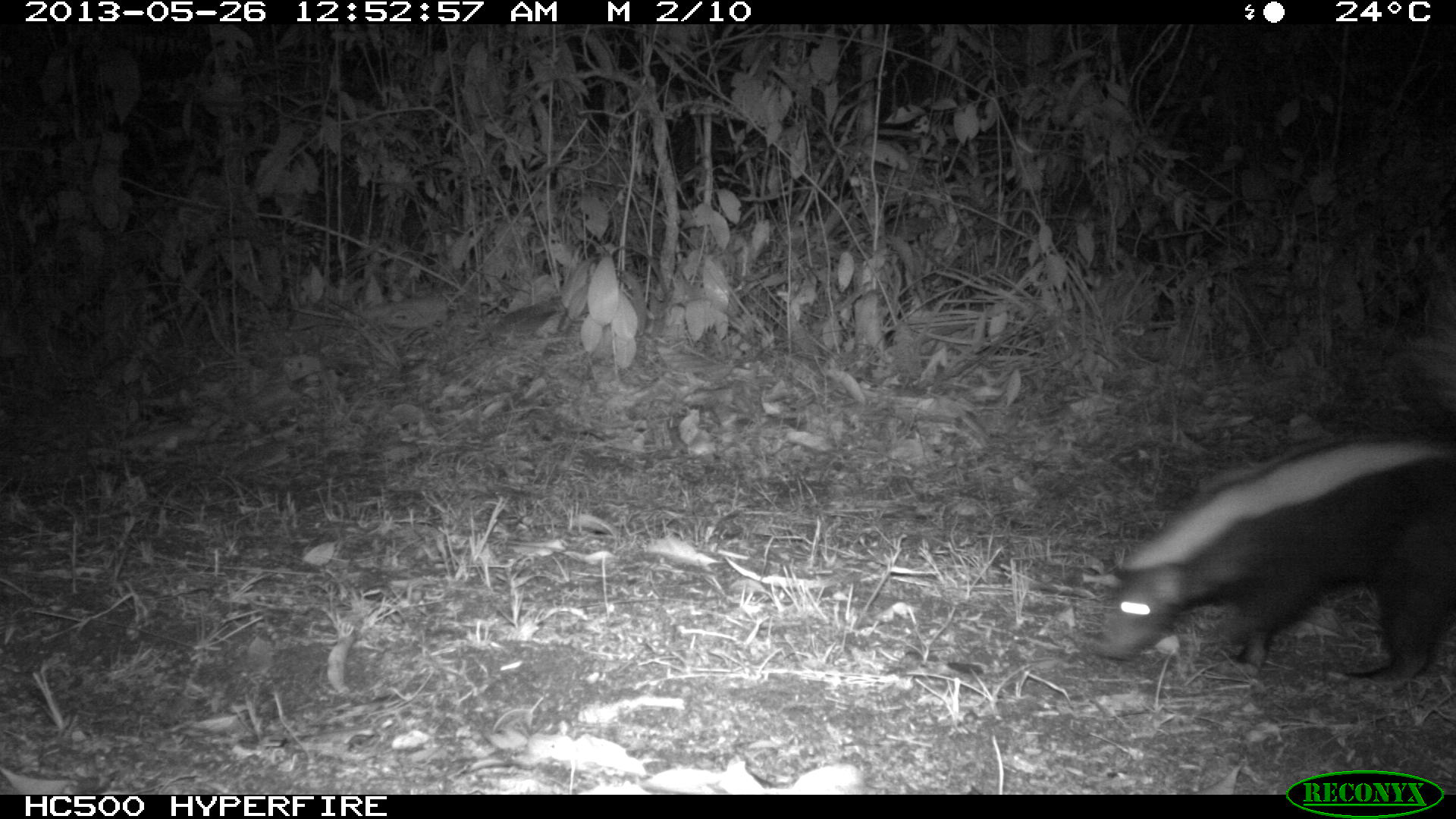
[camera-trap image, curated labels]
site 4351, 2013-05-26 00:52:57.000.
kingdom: Animalia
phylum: Chordata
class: Mammalia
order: Carnivora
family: Mephitidae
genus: Conepatus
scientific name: Conepatus semistriatus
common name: striped hog-nosed skunk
Conepatus semistriatus (striped hog-nosed skunk), count 1.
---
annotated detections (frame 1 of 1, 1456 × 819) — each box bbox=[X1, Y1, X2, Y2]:
conepatus semistriatus: bbox=[1088, 277, 1453, 690]